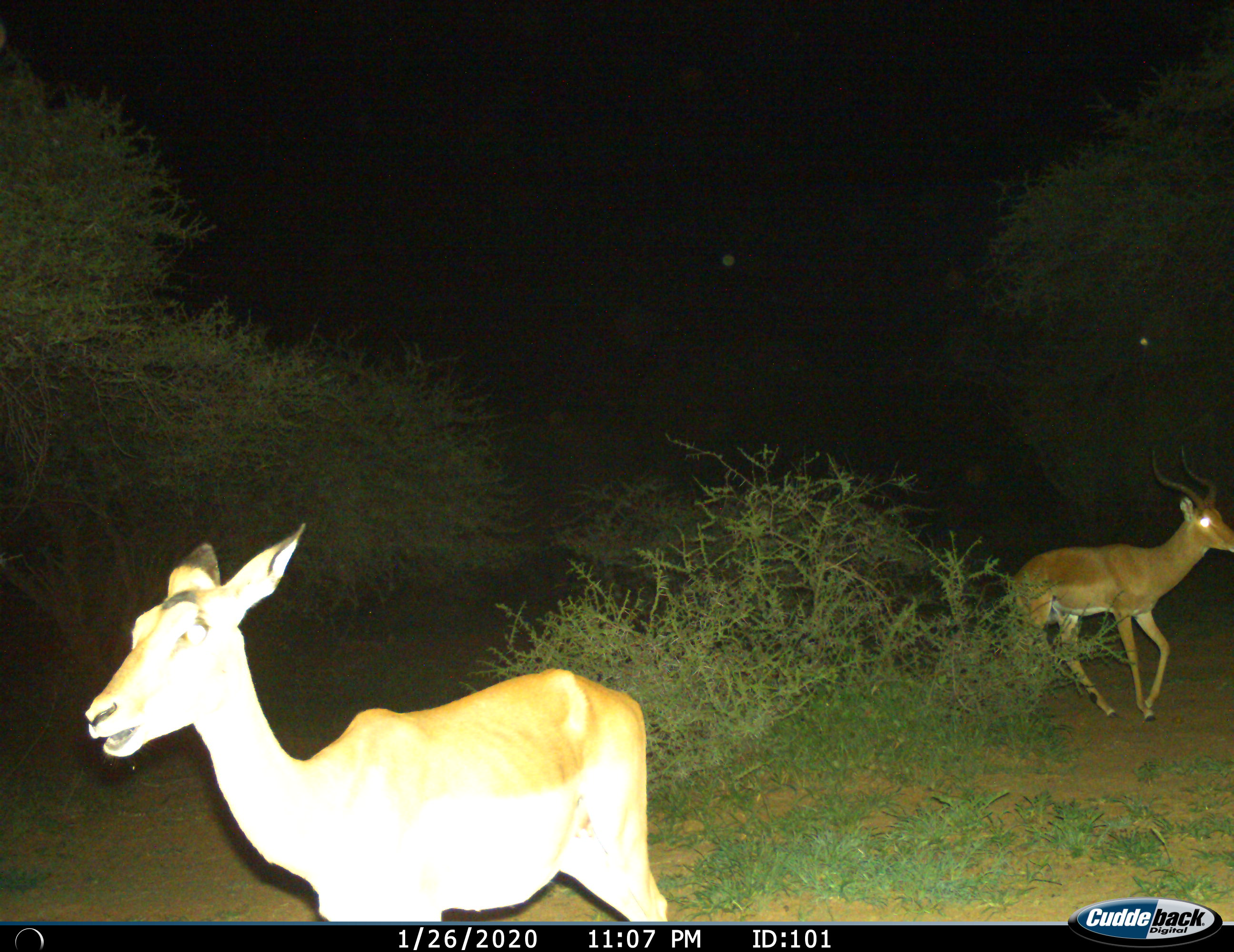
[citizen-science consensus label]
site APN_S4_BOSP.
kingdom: Animalia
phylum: Chordata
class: Mammalia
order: Artiodactyla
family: Bovidae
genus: Aepyceros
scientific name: Aepyceros melampus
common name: impala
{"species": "impala (Aepyceros melampus)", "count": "2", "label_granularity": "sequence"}